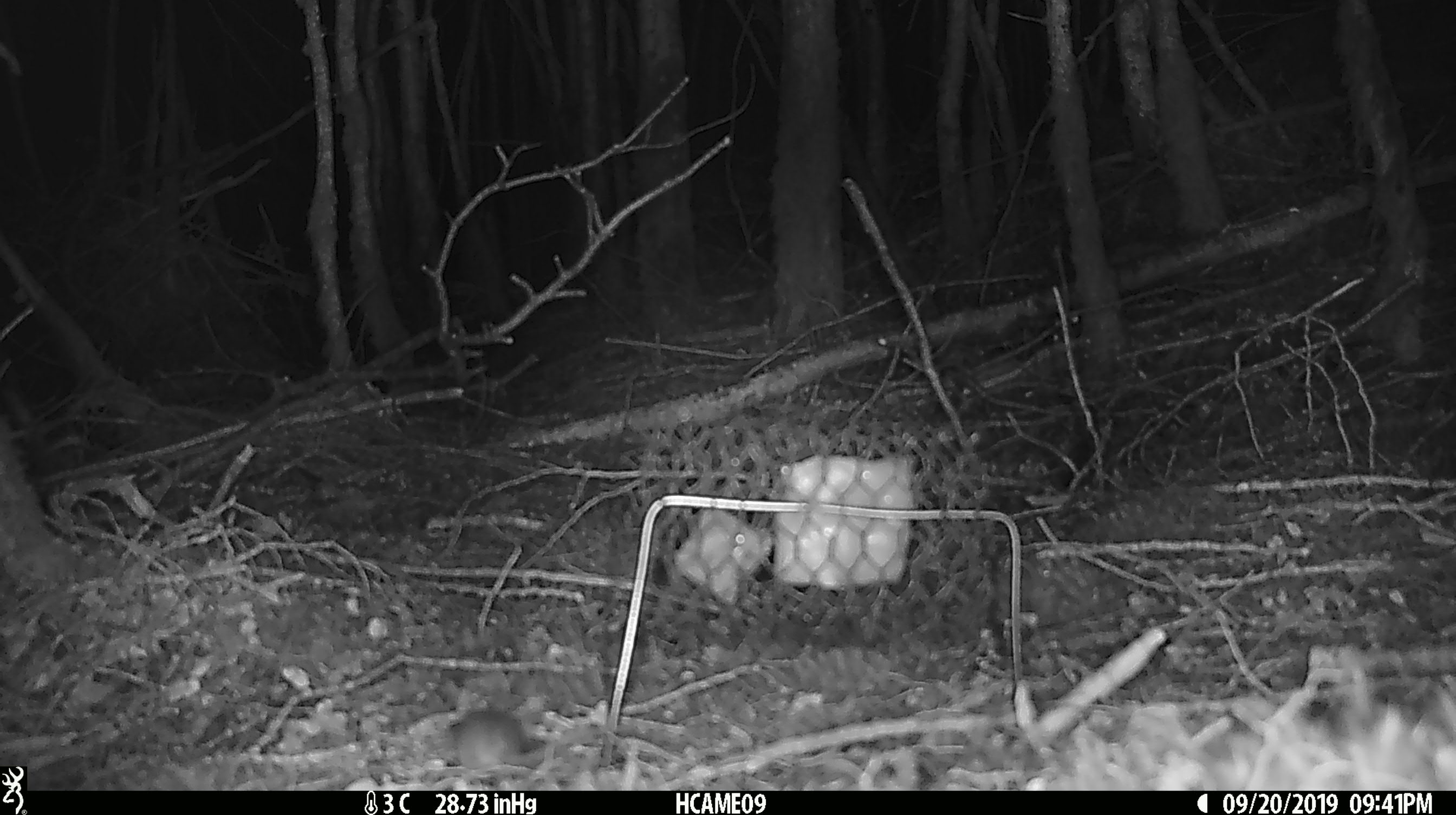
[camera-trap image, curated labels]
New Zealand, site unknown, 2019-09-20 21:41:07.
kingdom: Animalia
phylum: Chordata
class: Mammalia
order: Rodentia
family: Muridae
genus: Mus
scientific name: Mus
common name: mouse